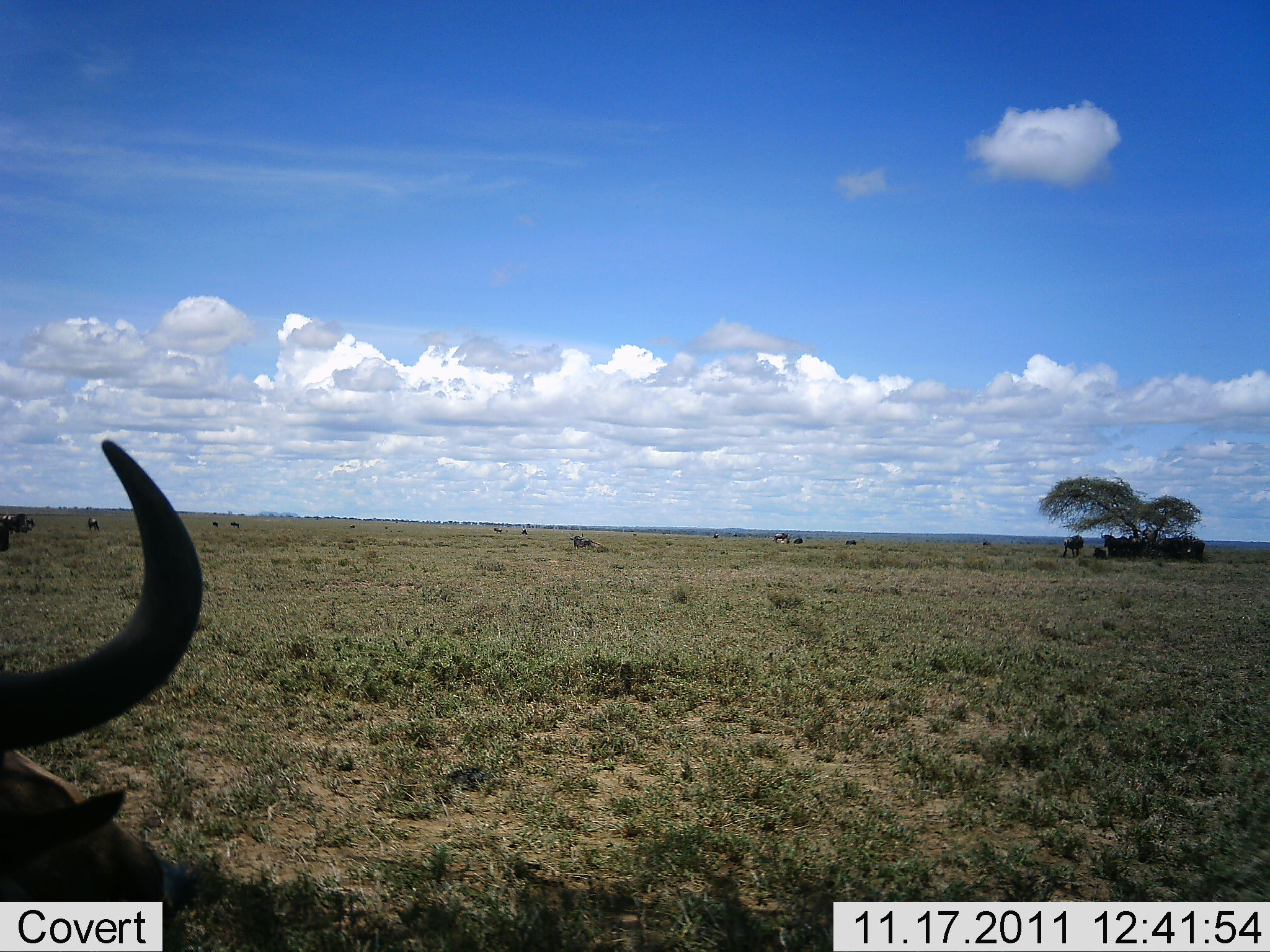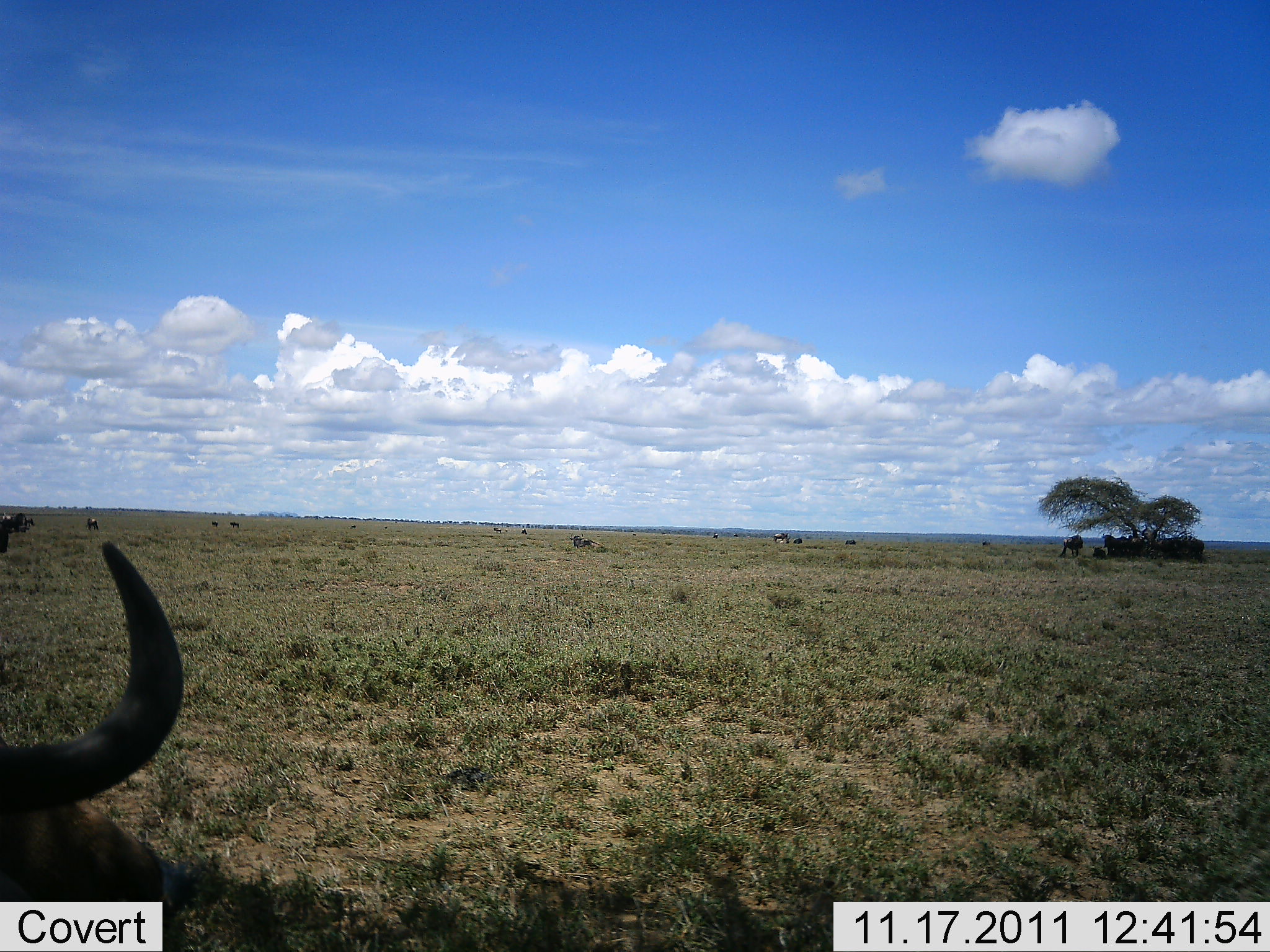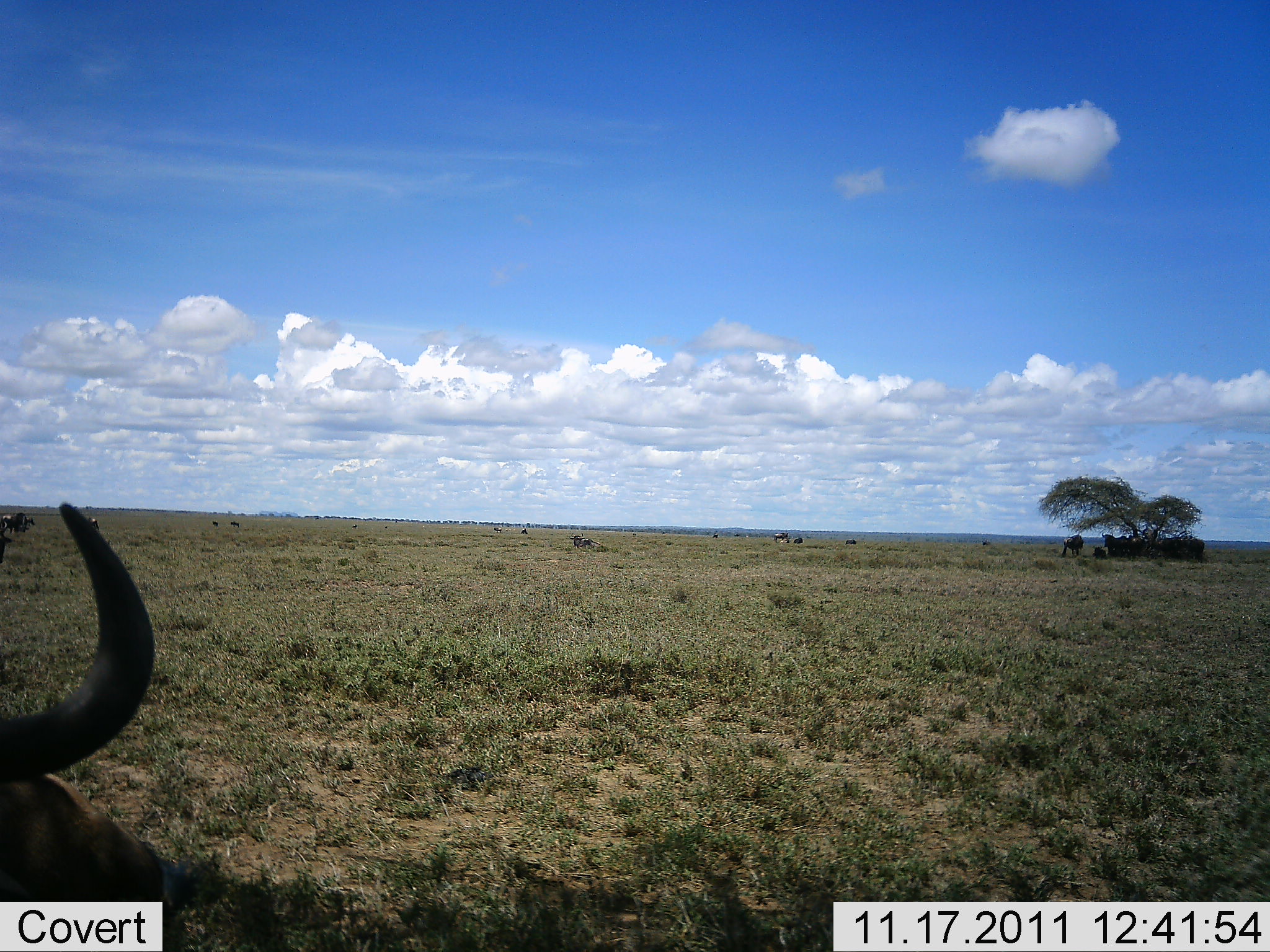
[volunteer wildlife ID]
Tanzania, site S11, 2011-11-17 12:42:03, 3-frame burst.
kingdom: Animalia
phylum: Chordata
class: Mammalia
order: Artiodactyla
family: Bovidae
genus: Connochaetes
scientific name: Connochaetes taurinus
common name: blue wildebeest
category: wildebeest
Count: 1.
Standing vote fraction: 20%.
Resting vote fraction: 60%.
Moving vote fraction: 30%.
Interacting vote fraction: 0%.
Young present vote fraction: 0%.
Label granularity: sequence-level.